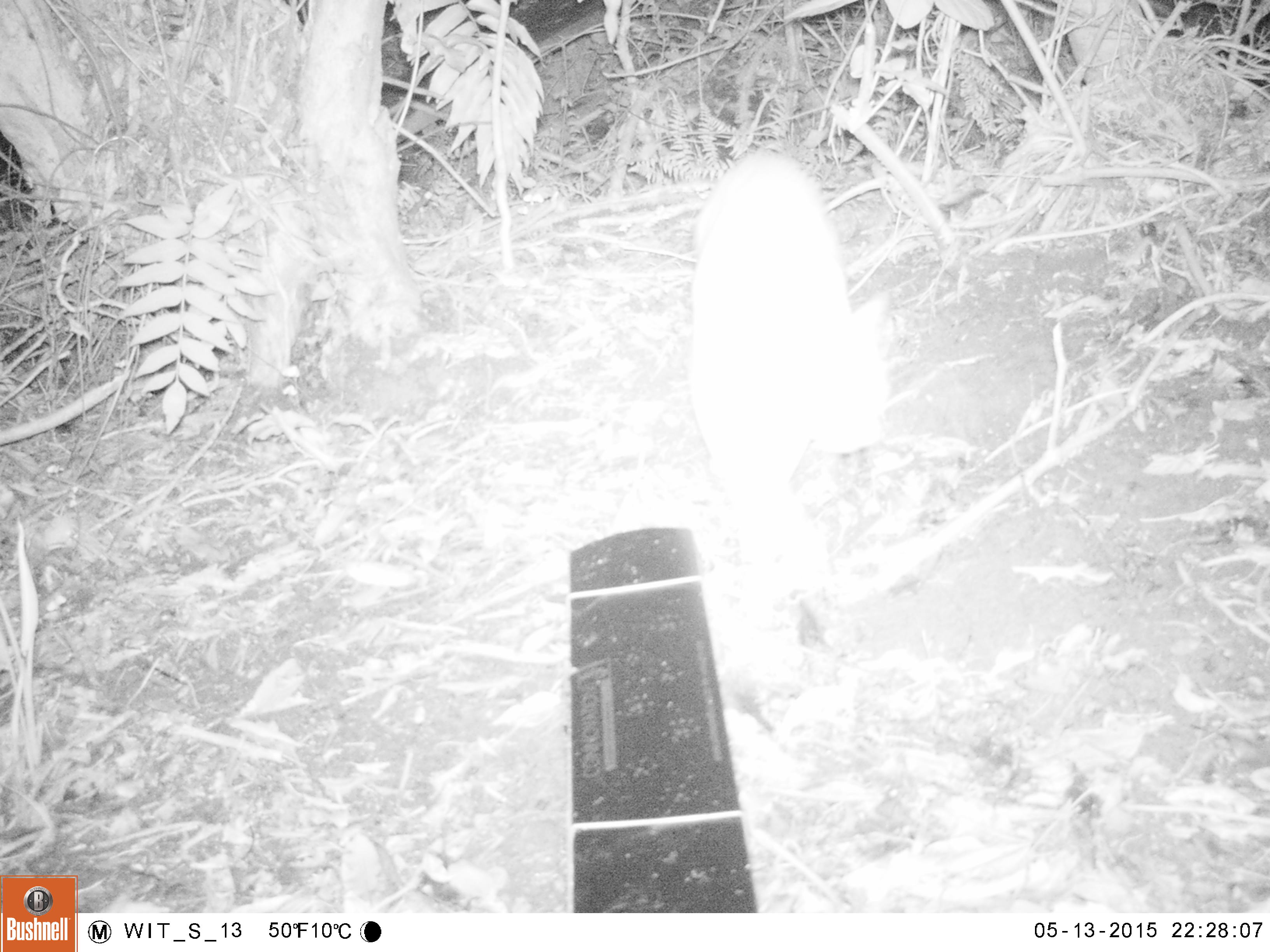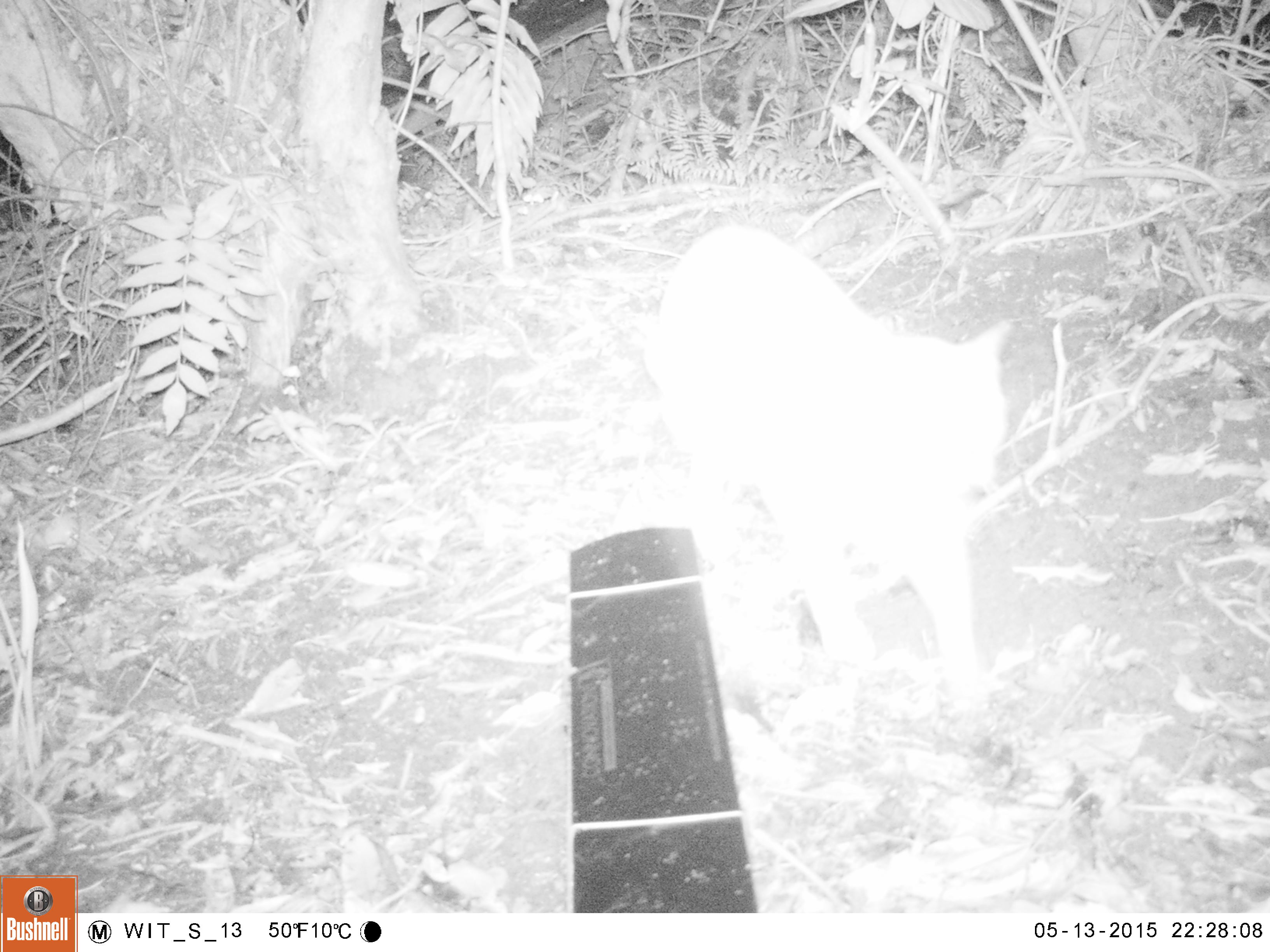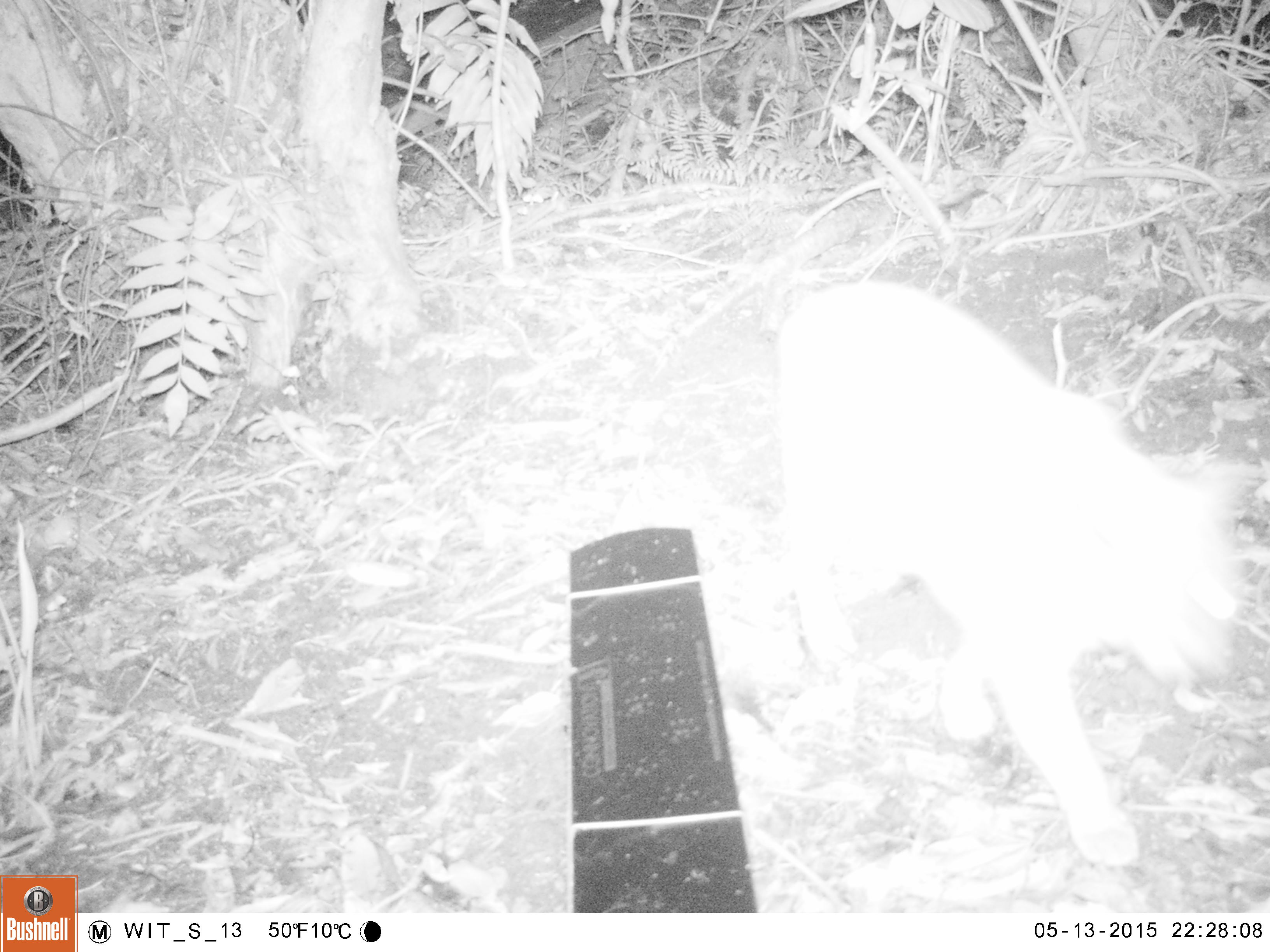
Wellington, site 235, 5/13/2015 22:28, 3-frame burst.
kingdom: Animalia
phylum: Chordata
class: Mammalia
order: Carnivora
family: Felidae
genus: Felis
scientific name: Felis catus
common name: cat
Cat (Felis catus).